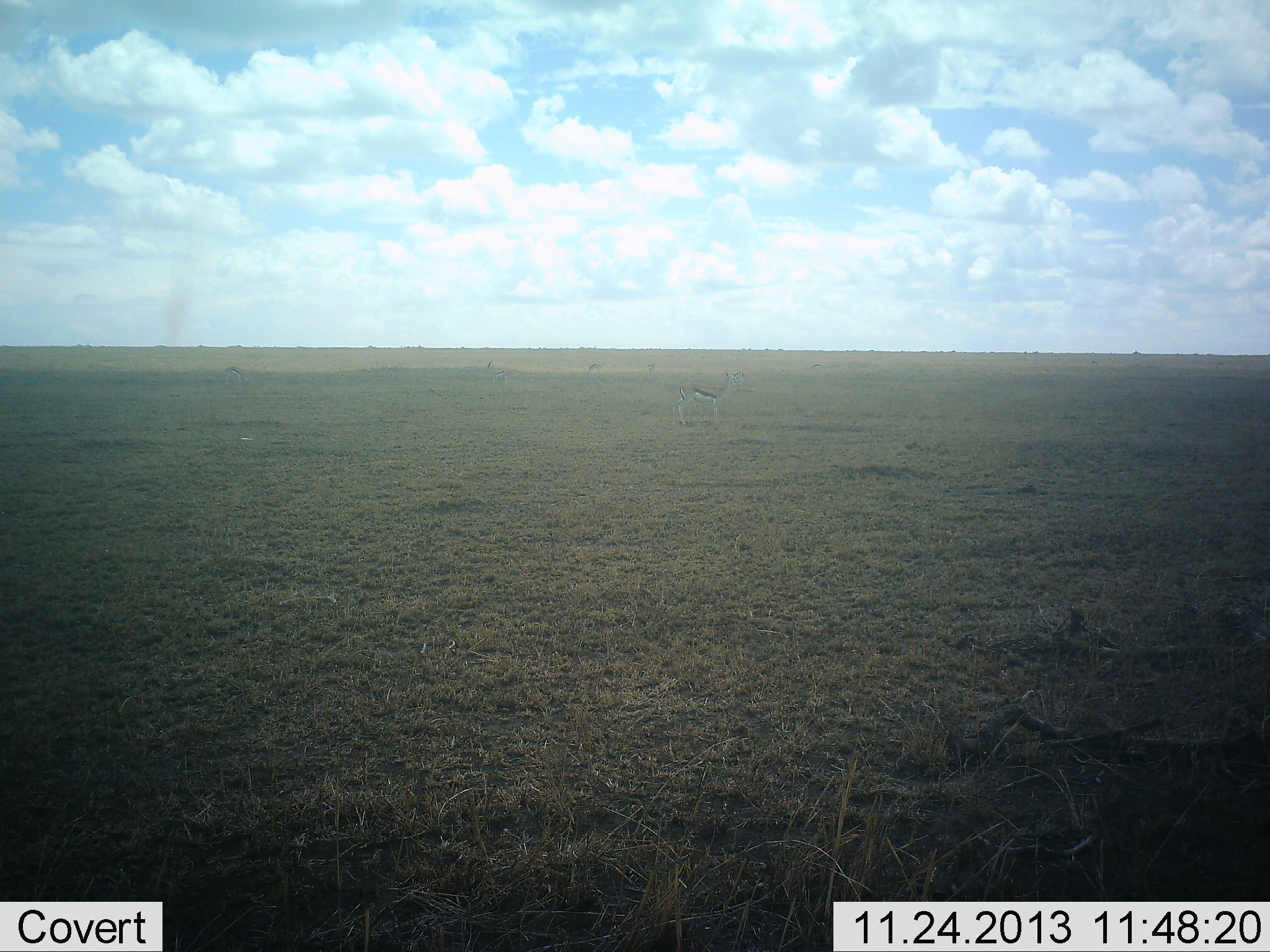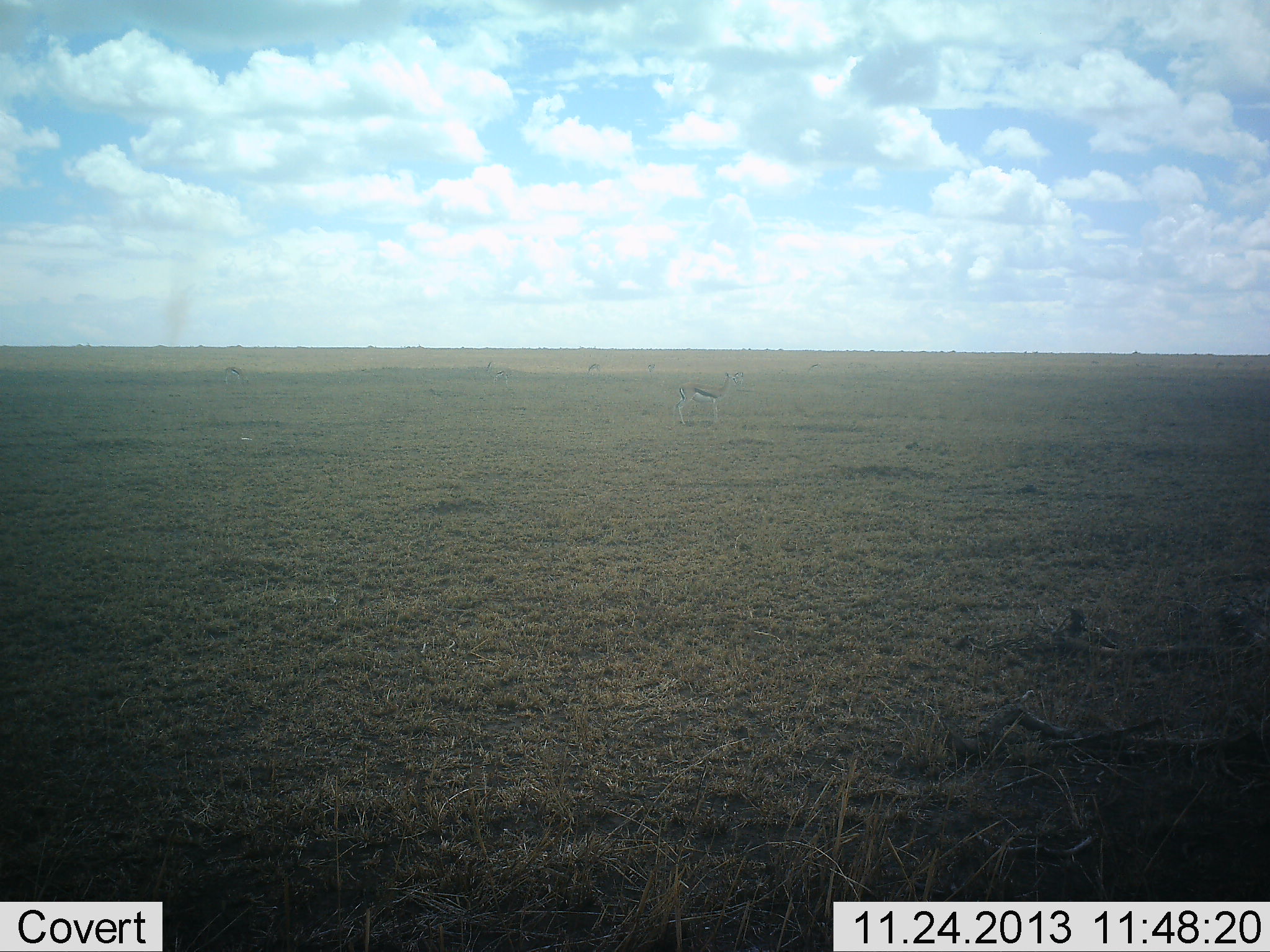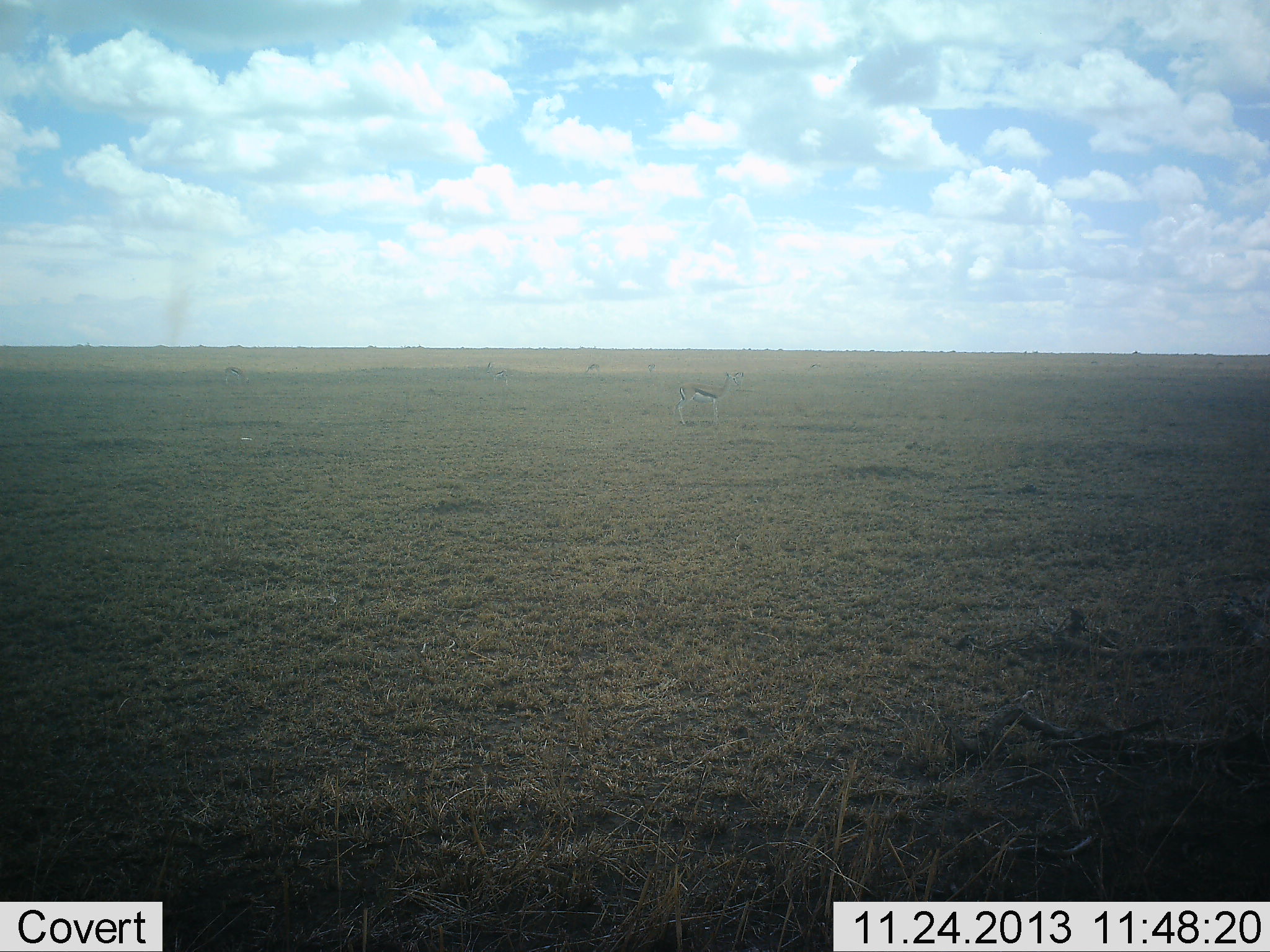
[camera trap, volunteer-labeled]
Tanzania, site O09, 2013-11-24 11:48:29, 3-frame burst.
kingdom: Animalia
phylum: Chordata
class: Mammalia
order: Artiodactyla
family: Bovidae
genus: Eudorcas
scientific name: Eudorcas thomsonii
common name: thomson's gazelle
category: gazellethomsons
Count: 1.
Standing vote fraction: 100%.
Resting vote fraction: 0%.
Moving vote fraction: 0%.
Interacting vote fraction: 0%.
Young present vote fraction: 0%.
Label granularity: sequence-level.